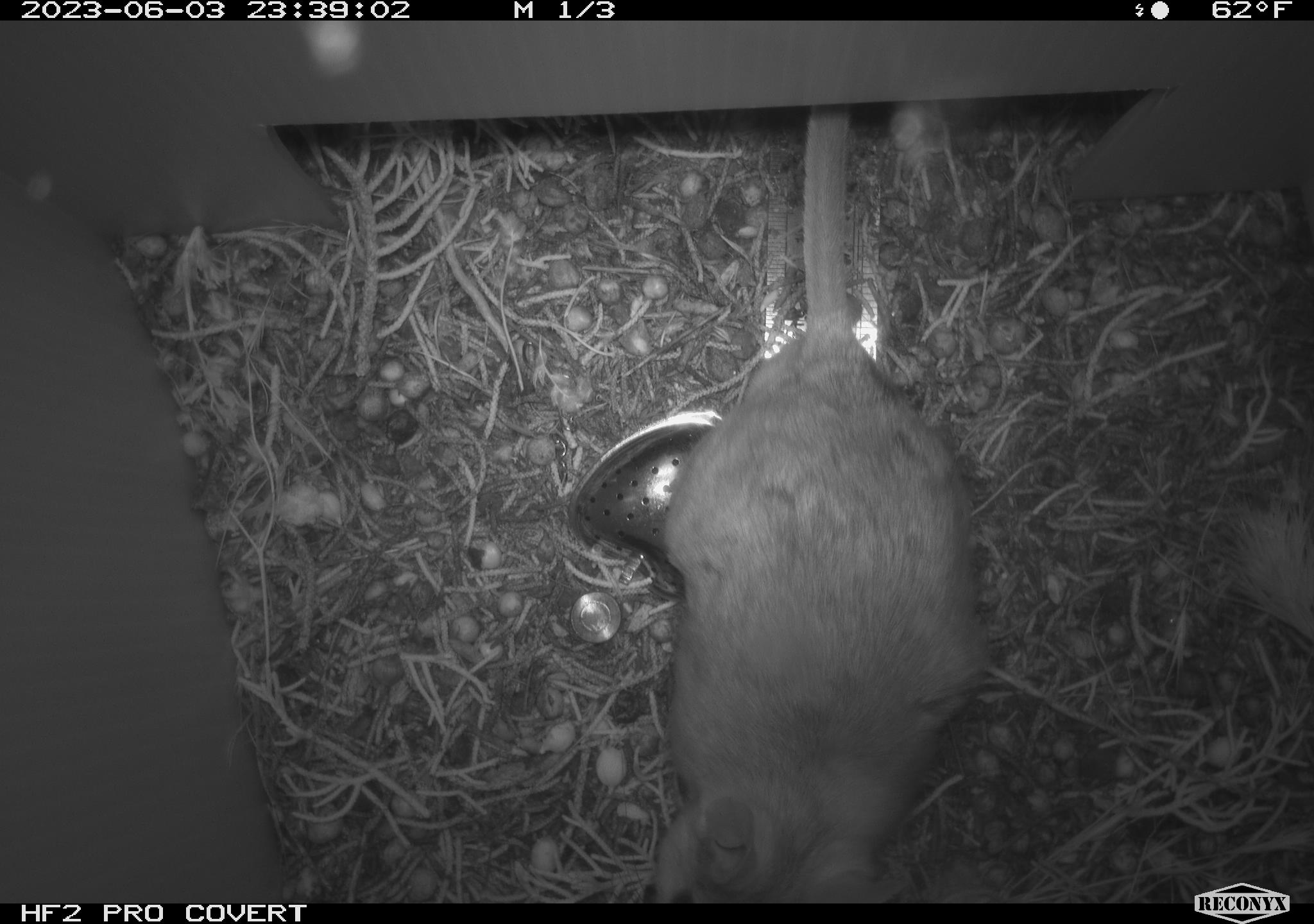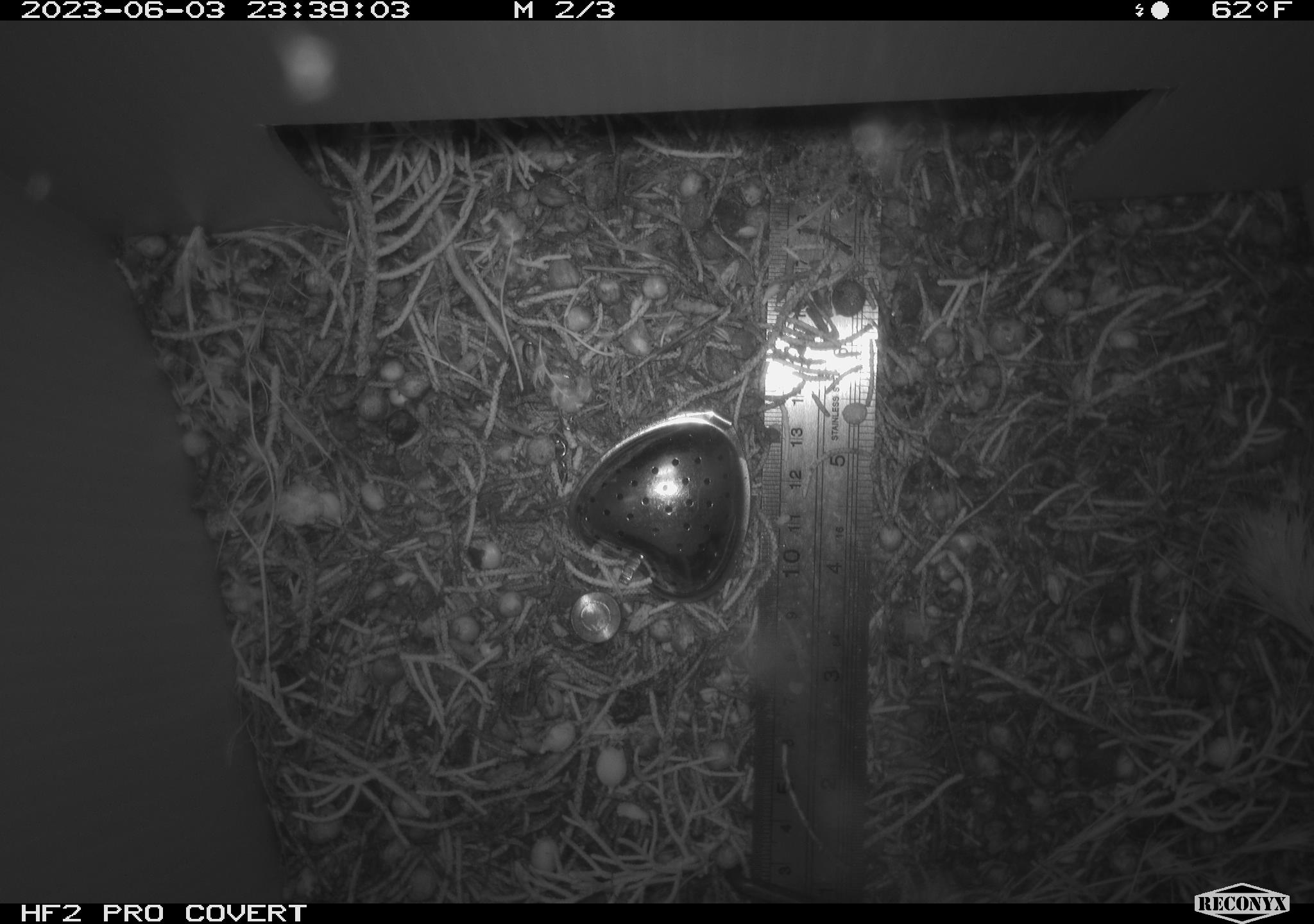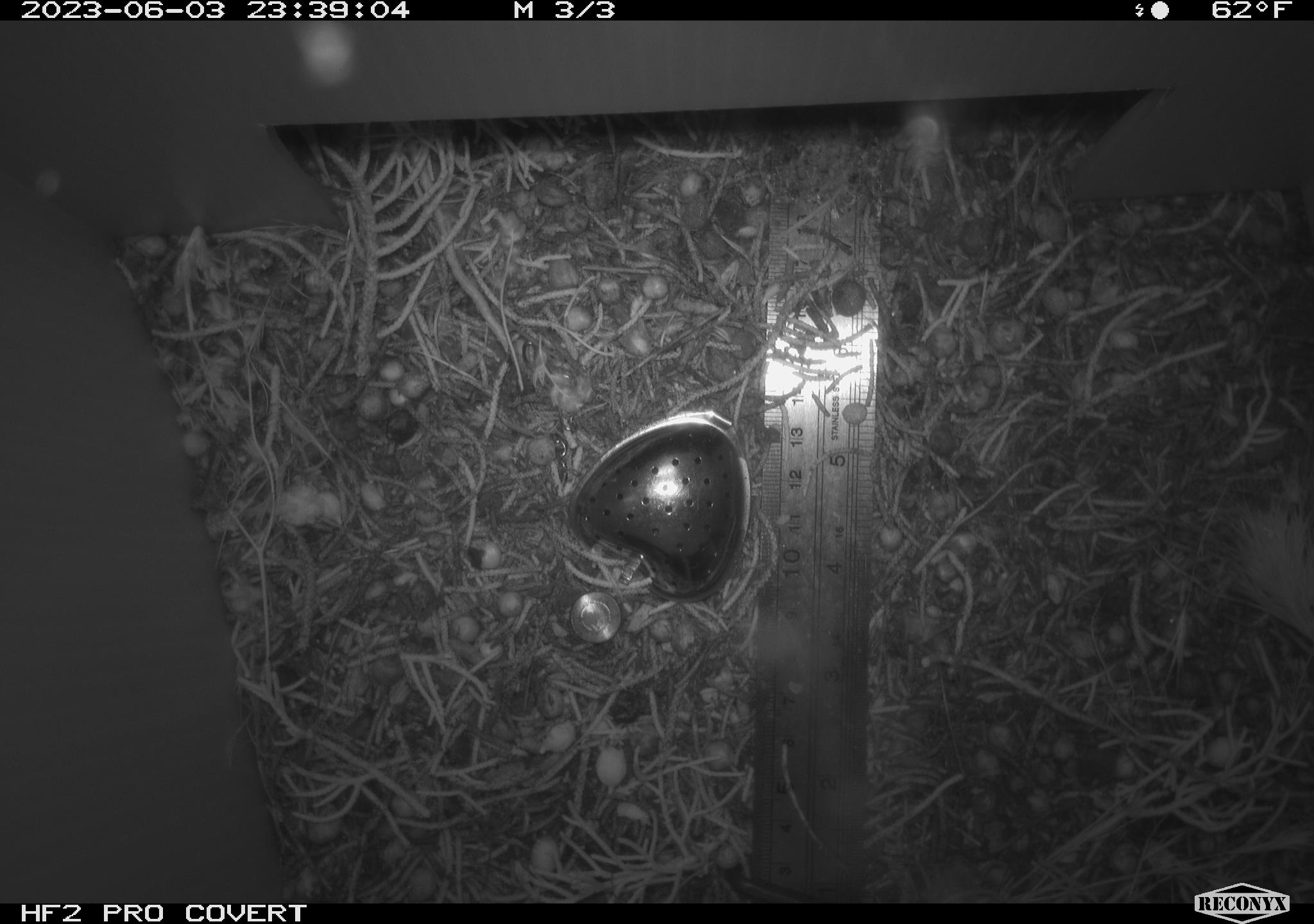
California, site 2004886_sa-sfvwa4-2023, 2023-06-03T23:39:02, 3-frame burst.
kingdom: Animalia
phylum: Chordata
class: Mammalia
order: Rodentia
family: Cricetidae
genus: Neotoma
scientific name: Neotoma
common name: pack rat or woodrat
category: neotoma species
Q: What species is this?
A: Neotoma species (pack rat or woodrat) (Neotoma).